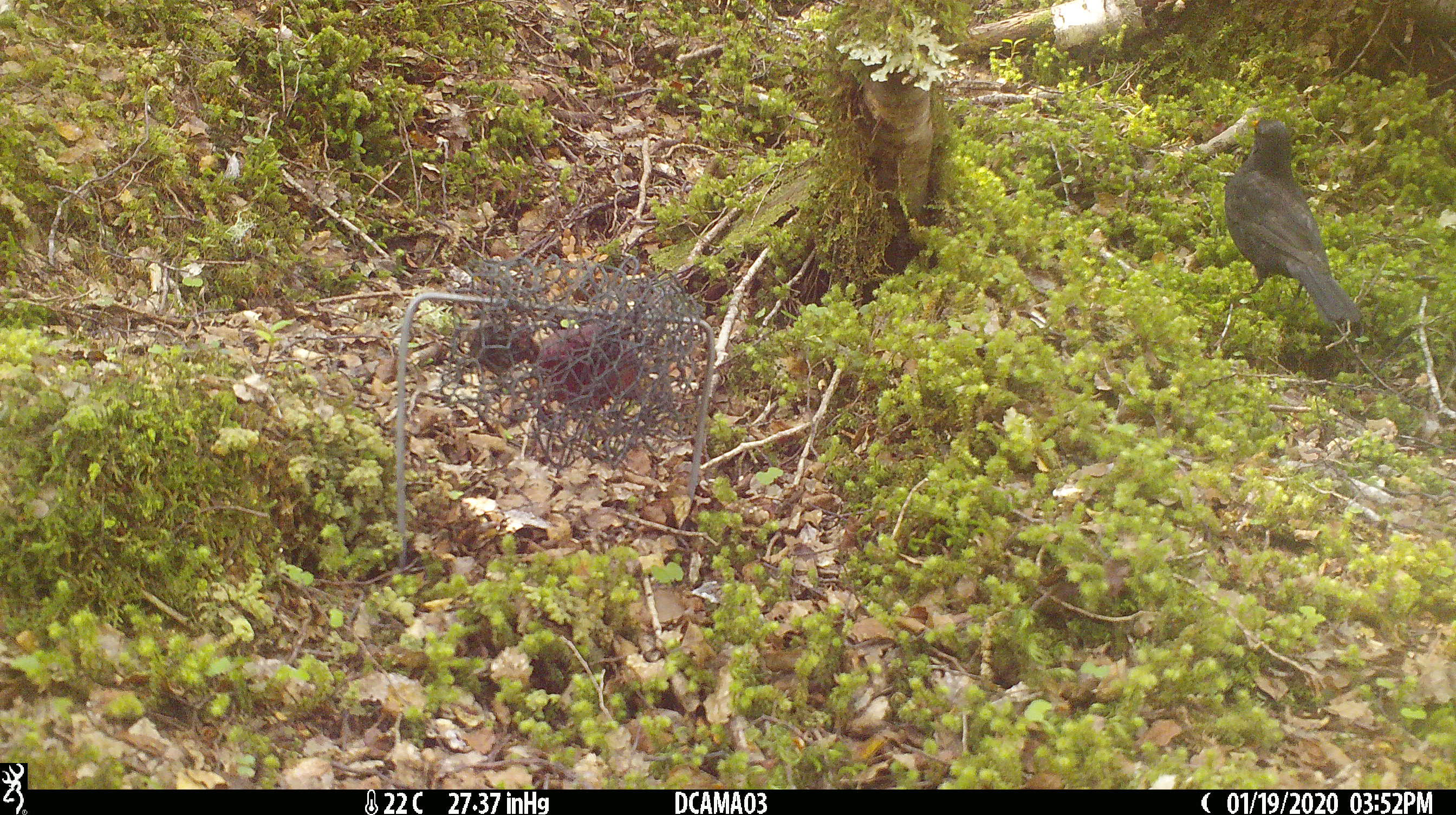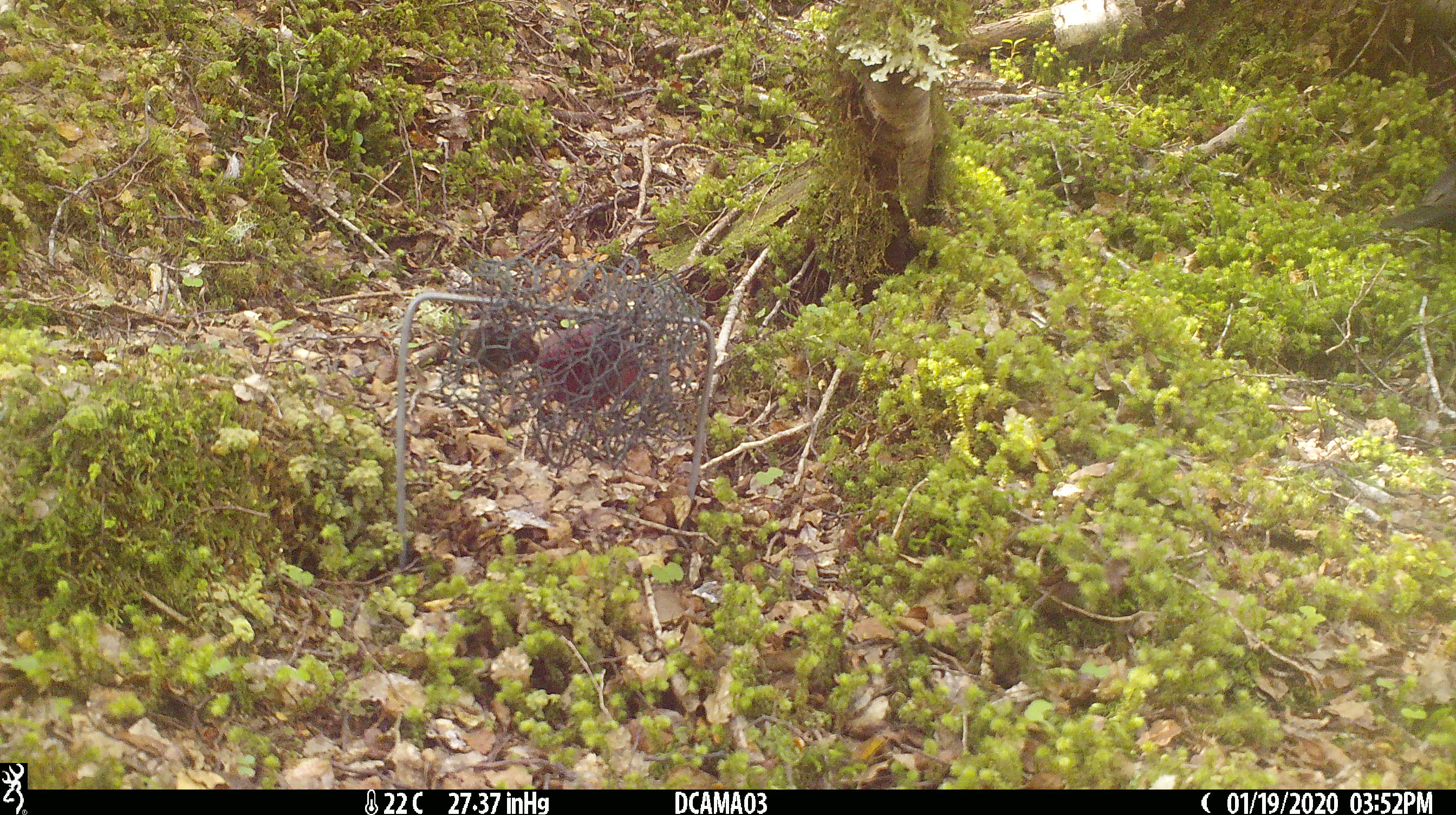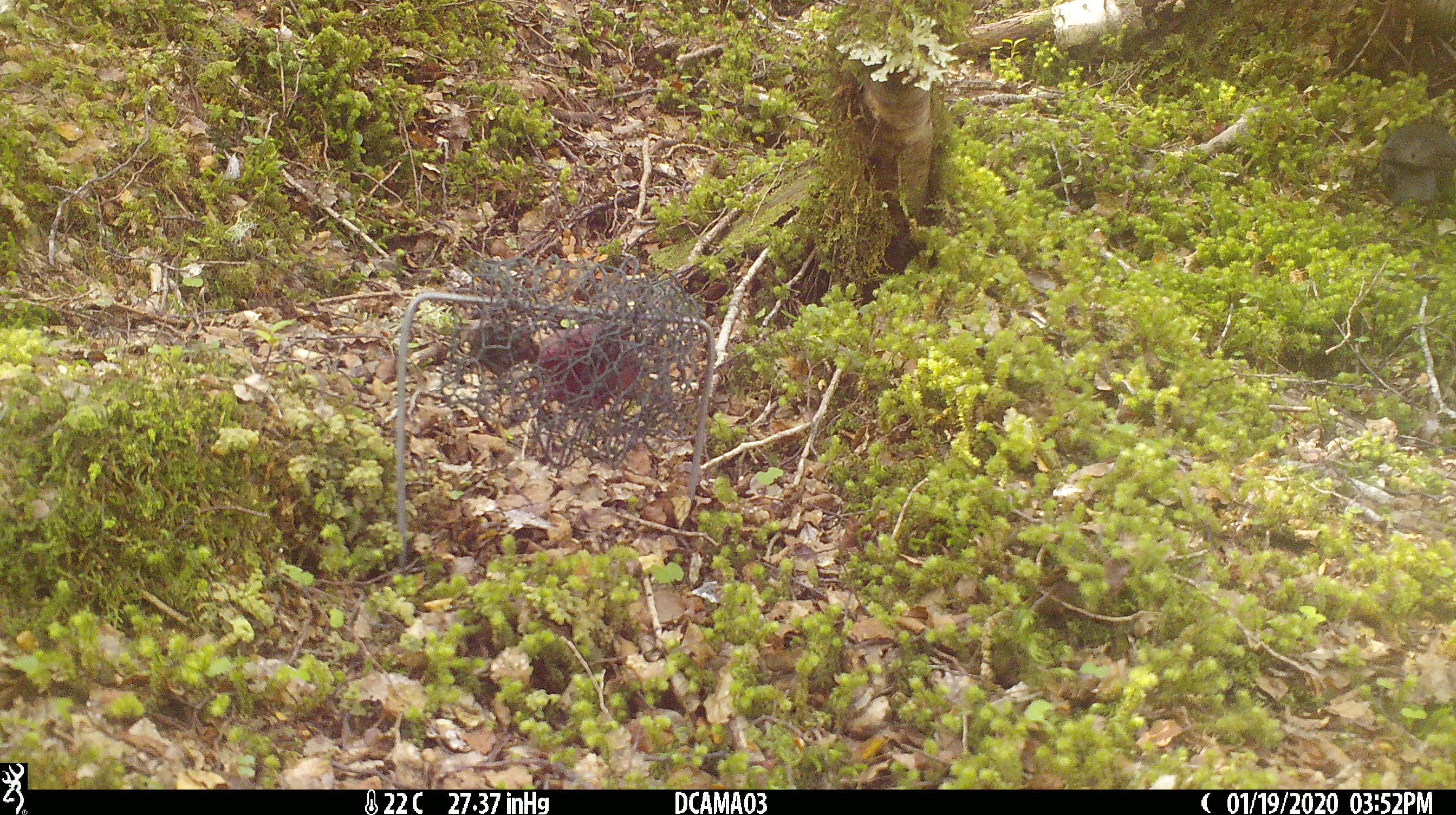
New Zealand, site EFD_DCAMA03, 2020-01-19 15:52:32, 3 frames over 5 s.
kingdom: Animalia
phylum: Chordata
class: Aves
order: Passeriformes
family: Turdidae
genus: Turdus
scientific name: Turdus merula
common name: eurasian blackbird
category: blackbird